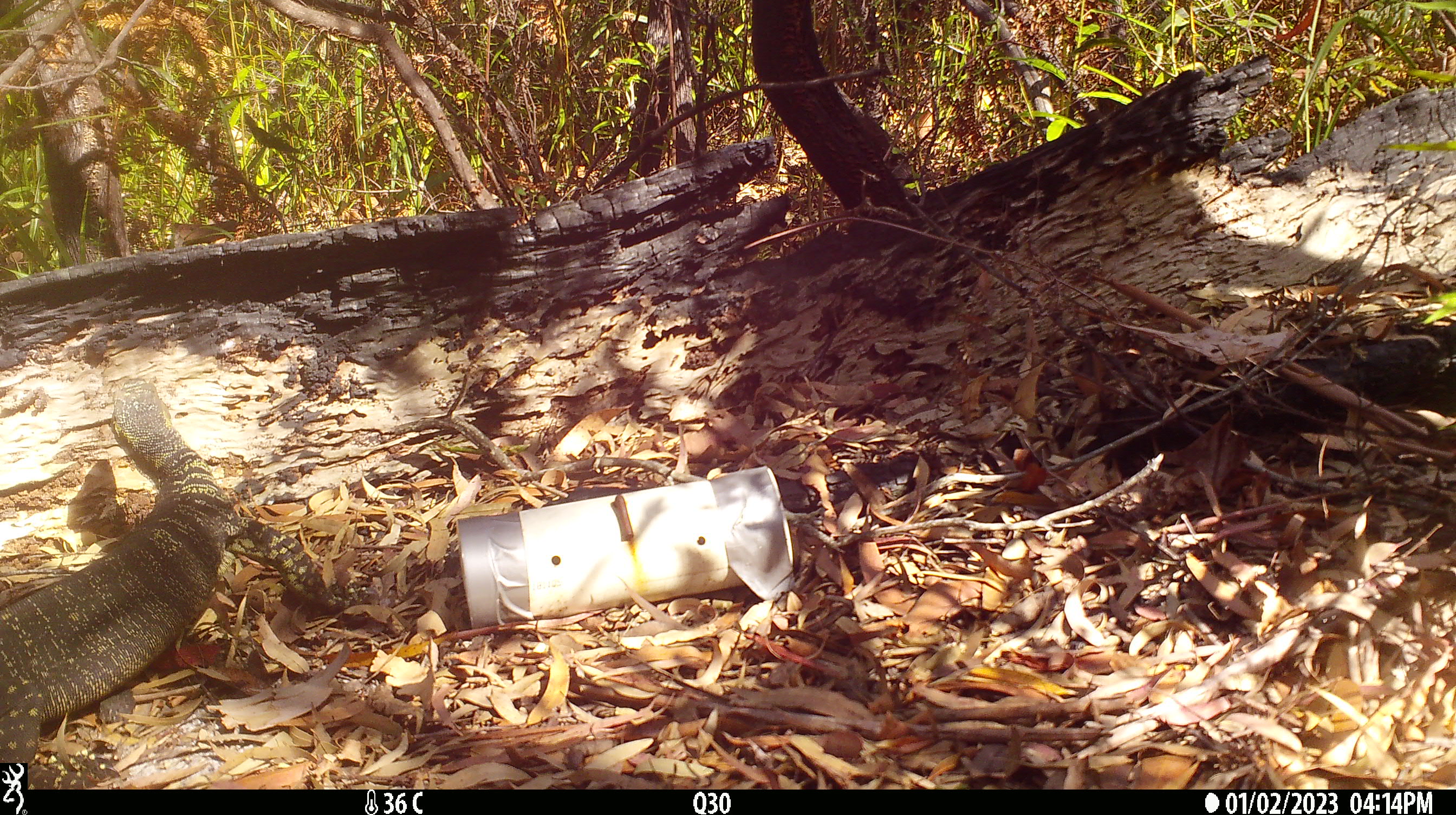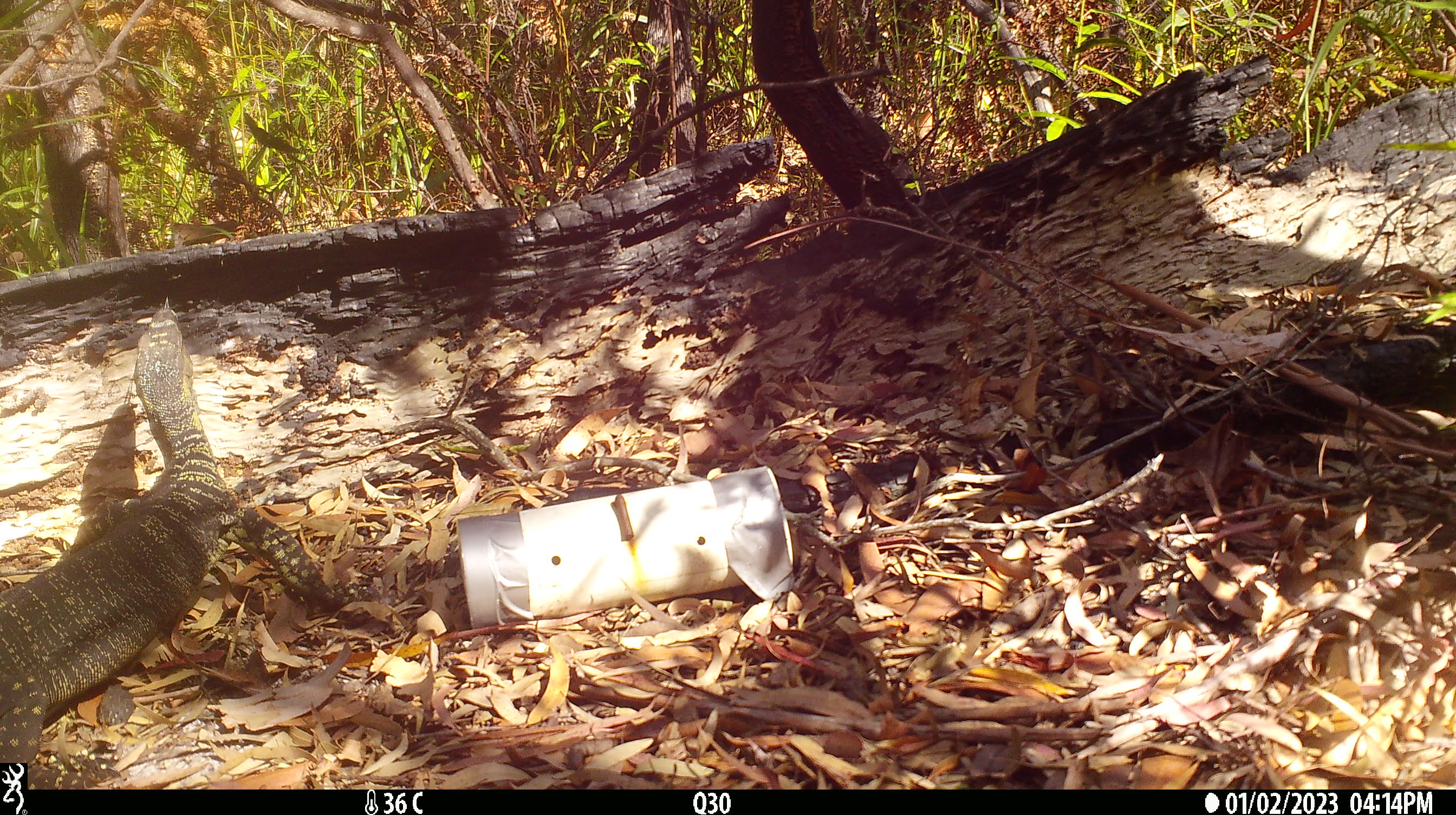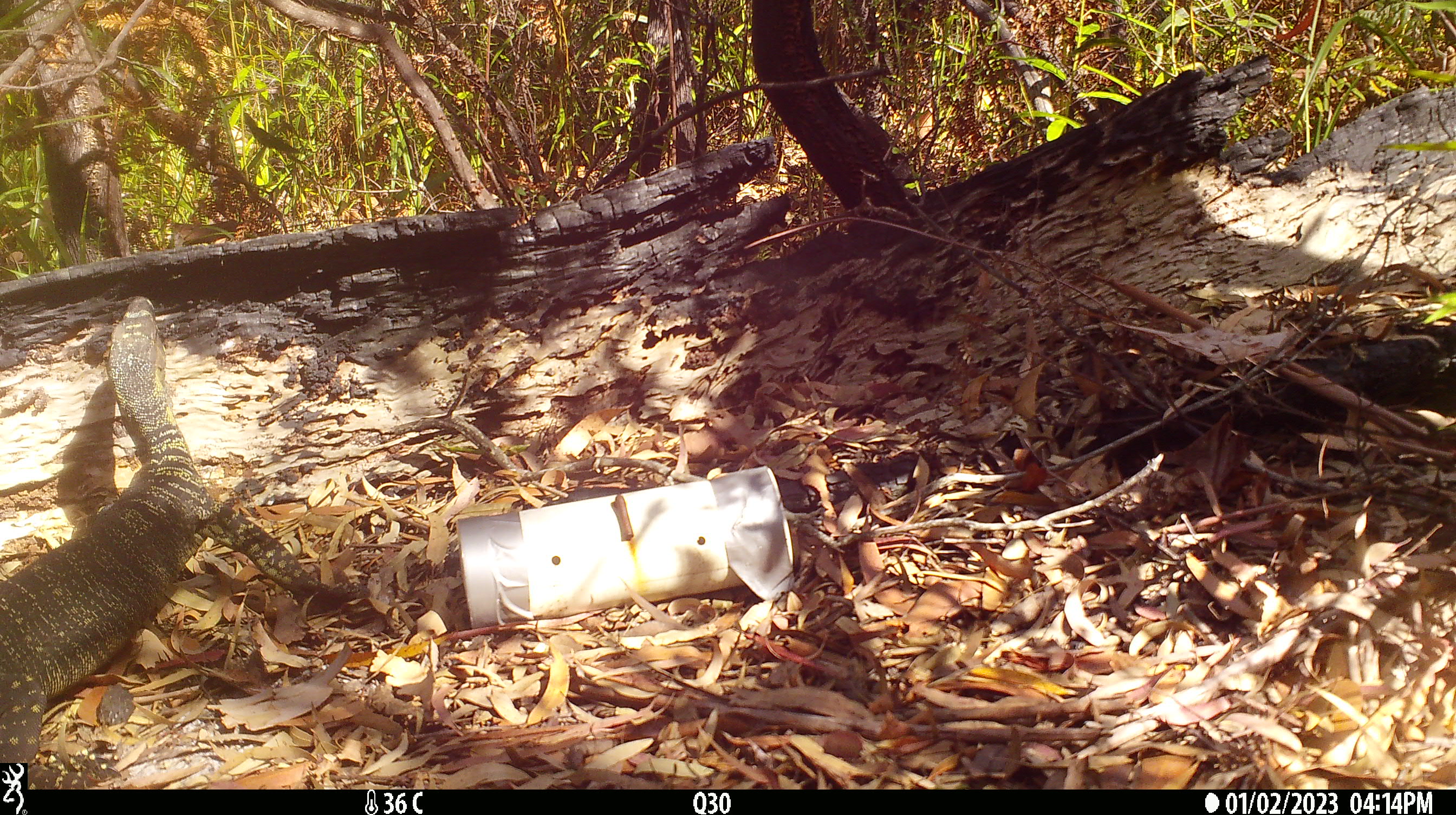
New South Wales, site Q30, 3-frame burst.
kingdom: Animalia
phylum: Chordata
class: Reptilia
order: Squamata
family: Varanidae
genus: Varanus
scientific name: Varanus varius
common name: lace monitor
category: goanna